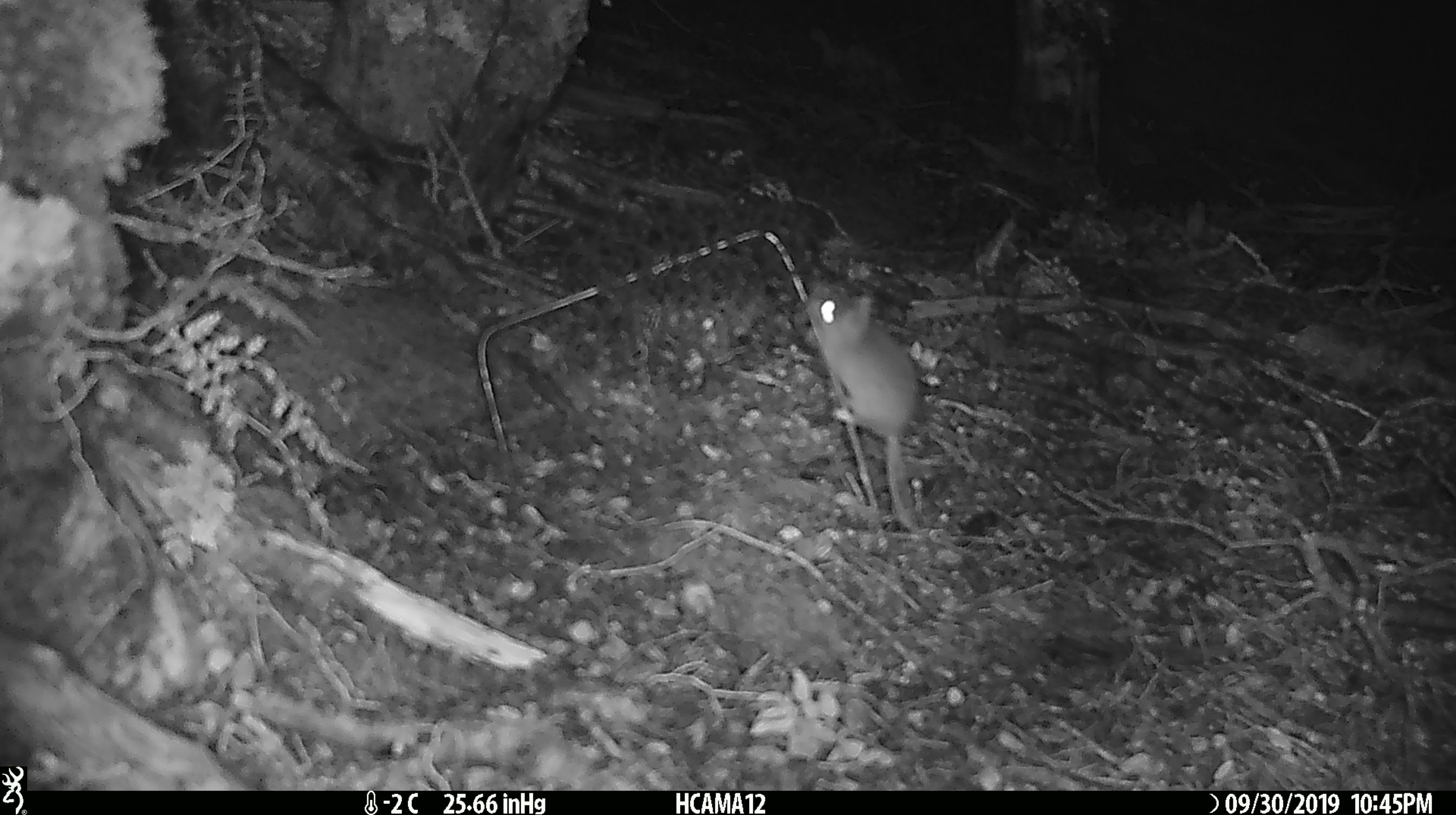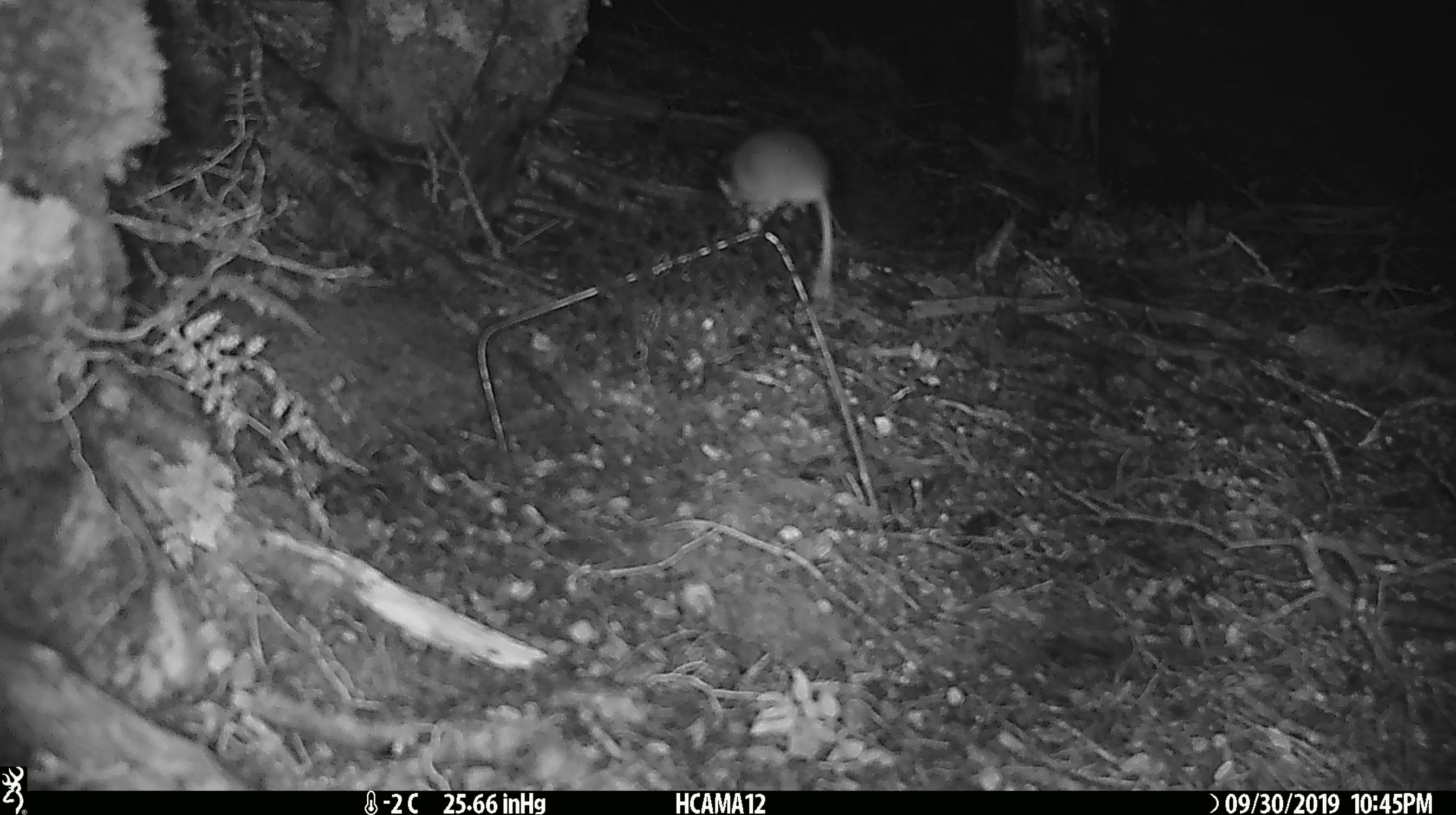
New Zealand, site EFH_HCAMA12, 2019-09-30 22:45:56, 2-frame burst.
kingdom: Animalia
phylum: Chordata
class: Mammalia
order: Rodentia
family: Muridae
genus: Mus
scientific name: Mus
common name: mouse